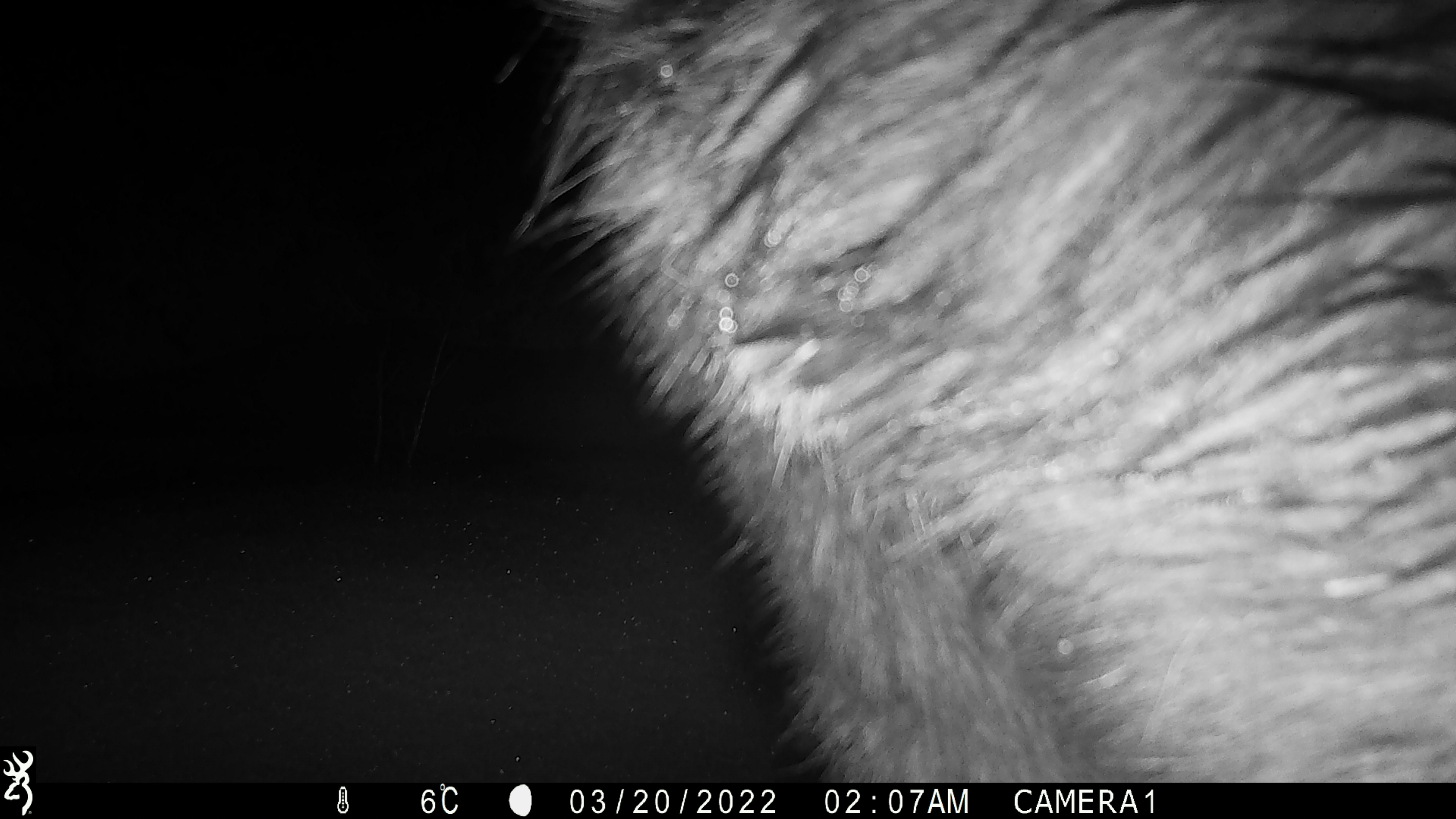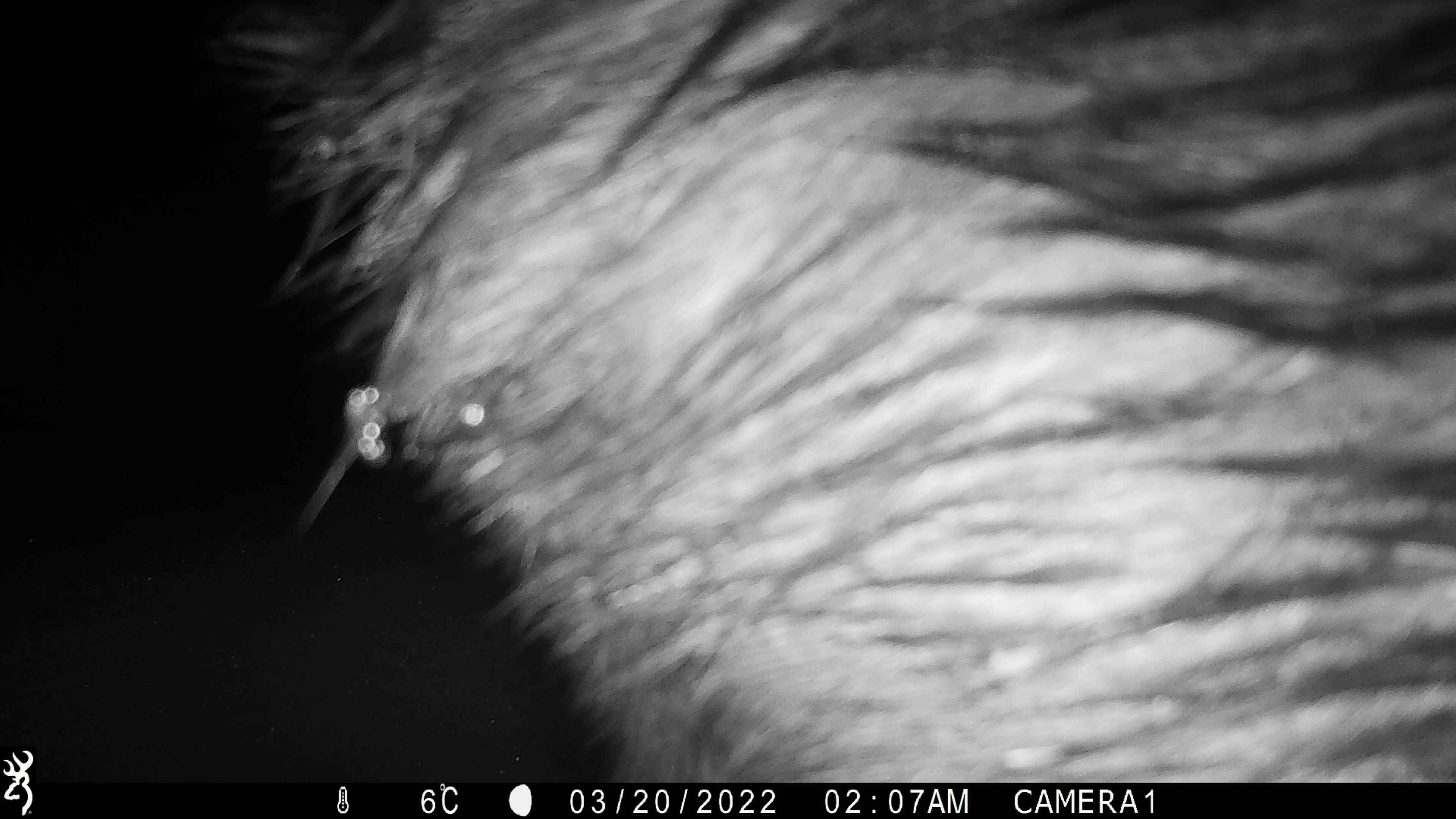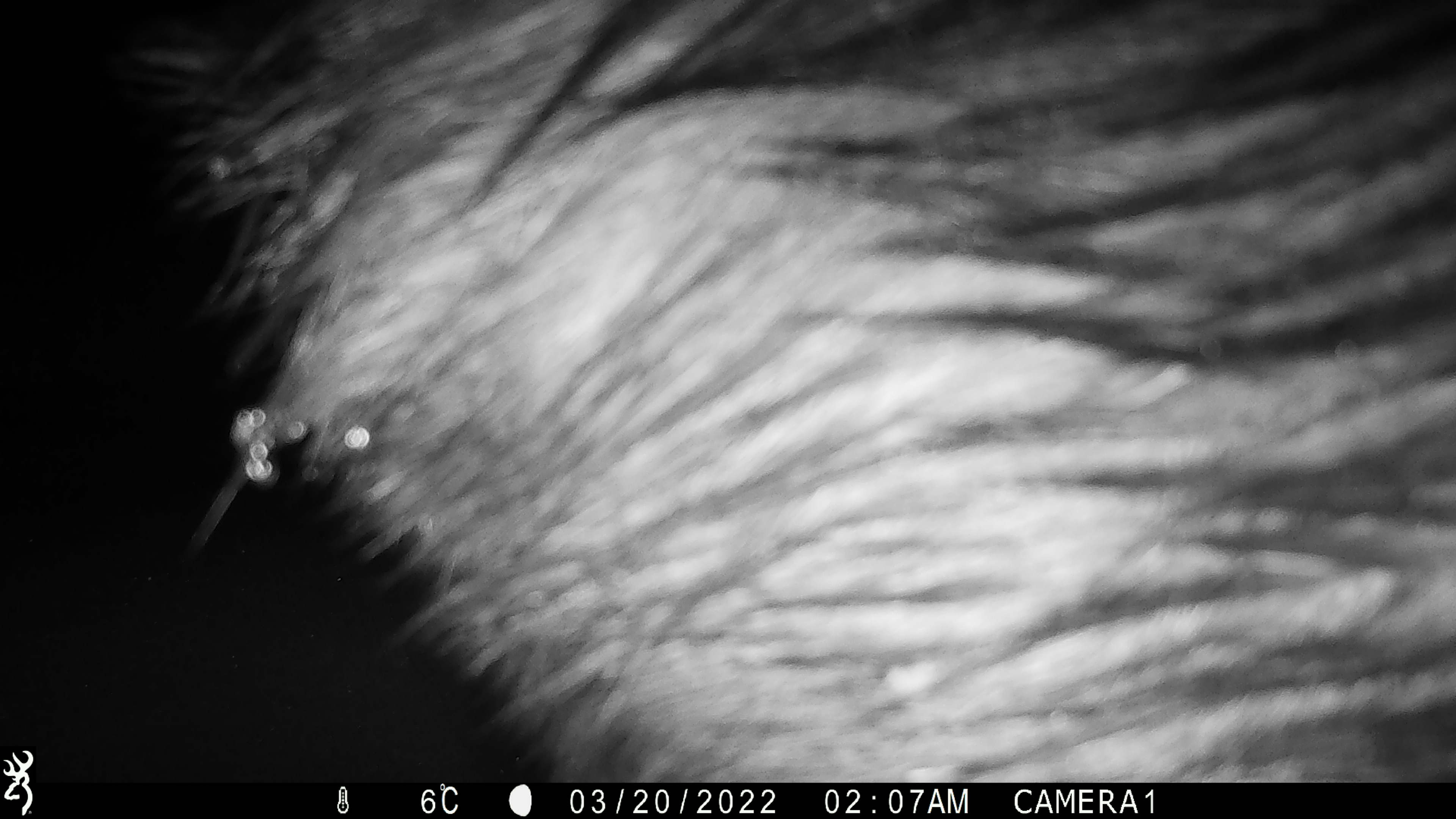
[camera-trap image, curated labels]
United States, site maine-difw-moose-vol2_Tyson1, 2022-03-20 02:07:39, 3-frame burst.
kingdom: Animalia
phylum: Chordata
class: Mammalia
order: Artiodactyla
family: Cervidae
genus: Alces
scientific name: Alces alces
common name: moose